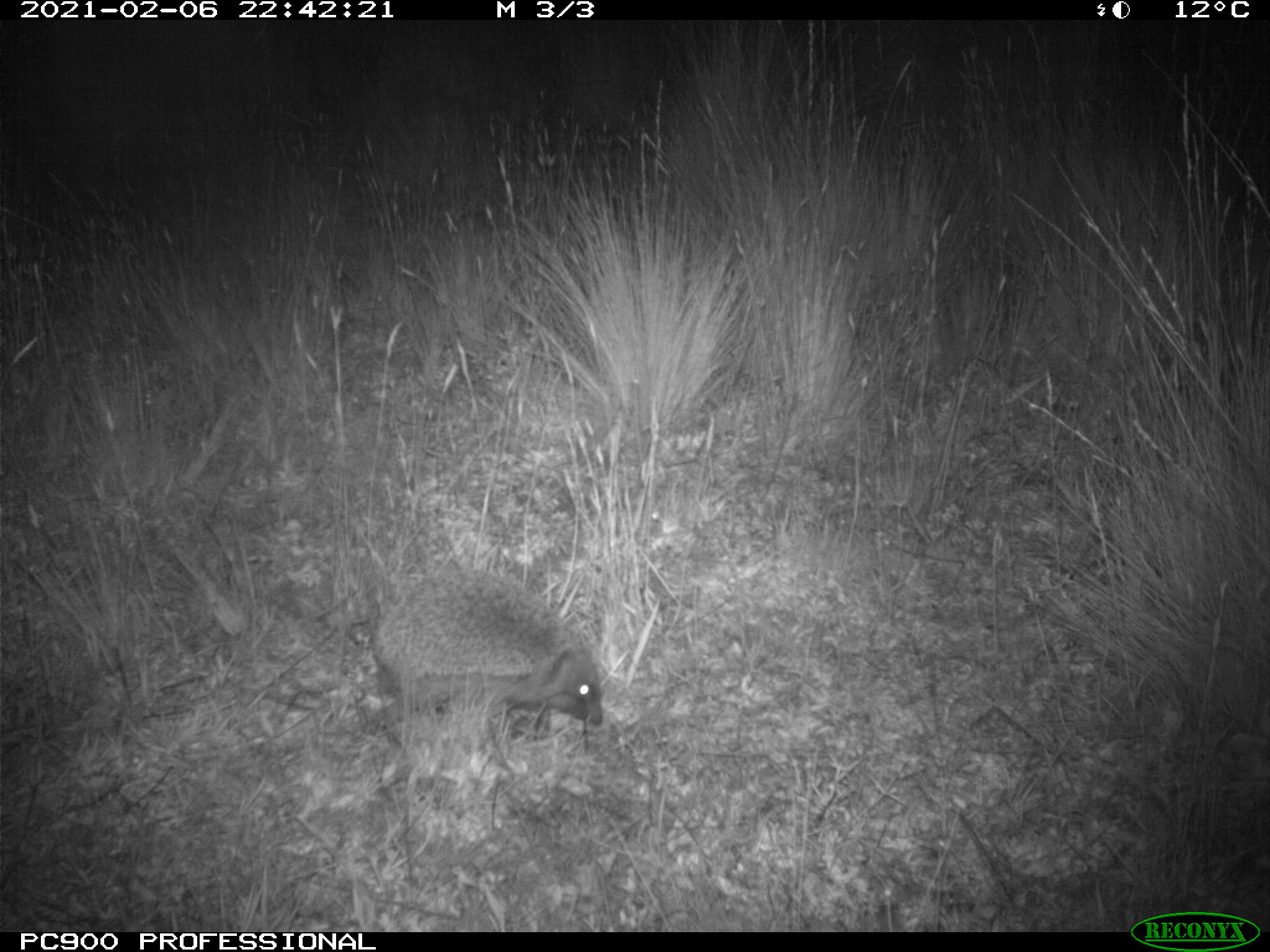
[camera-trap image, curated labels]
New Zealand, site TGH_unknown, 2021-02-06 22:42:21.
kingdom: Animalia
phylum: Chordata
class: Mammalia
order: Eulipotyphla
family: Erinaceidae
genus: Erinaceus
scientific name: Erinaceus europaeus europaeus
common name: european hedgehog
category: hedgehog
Hedgehog (european hedgehog) (Erinaceus europaeus europaeus).